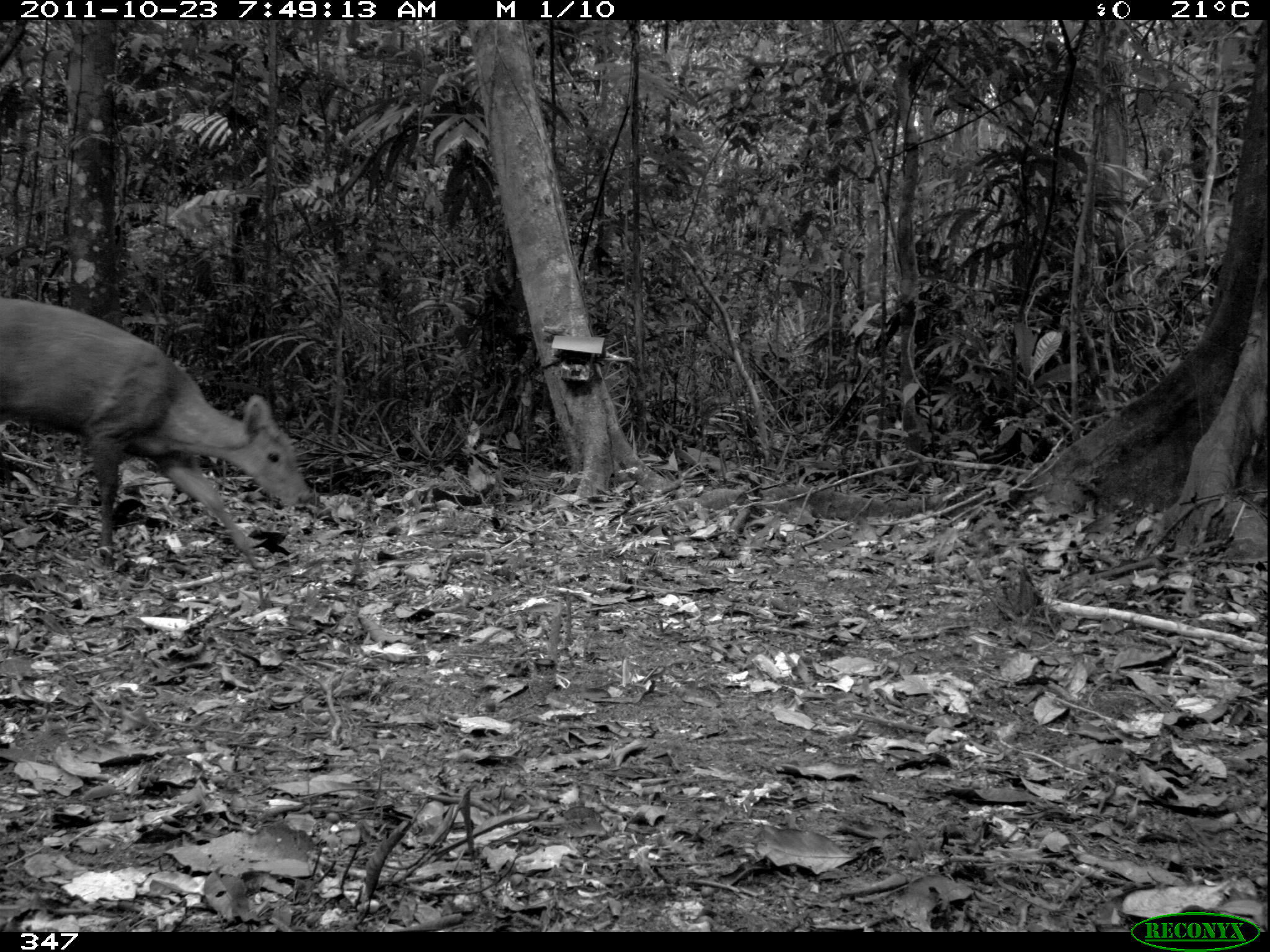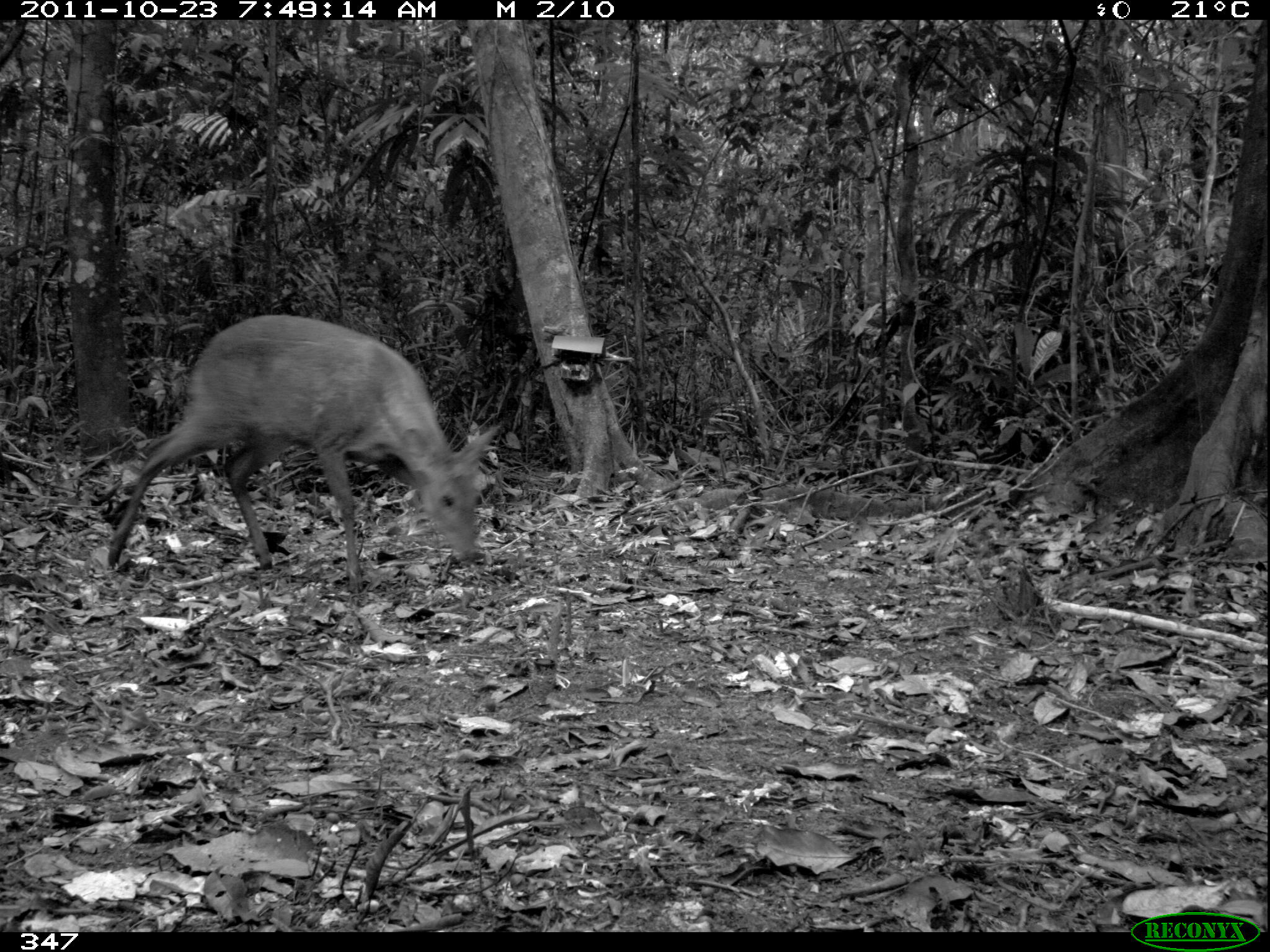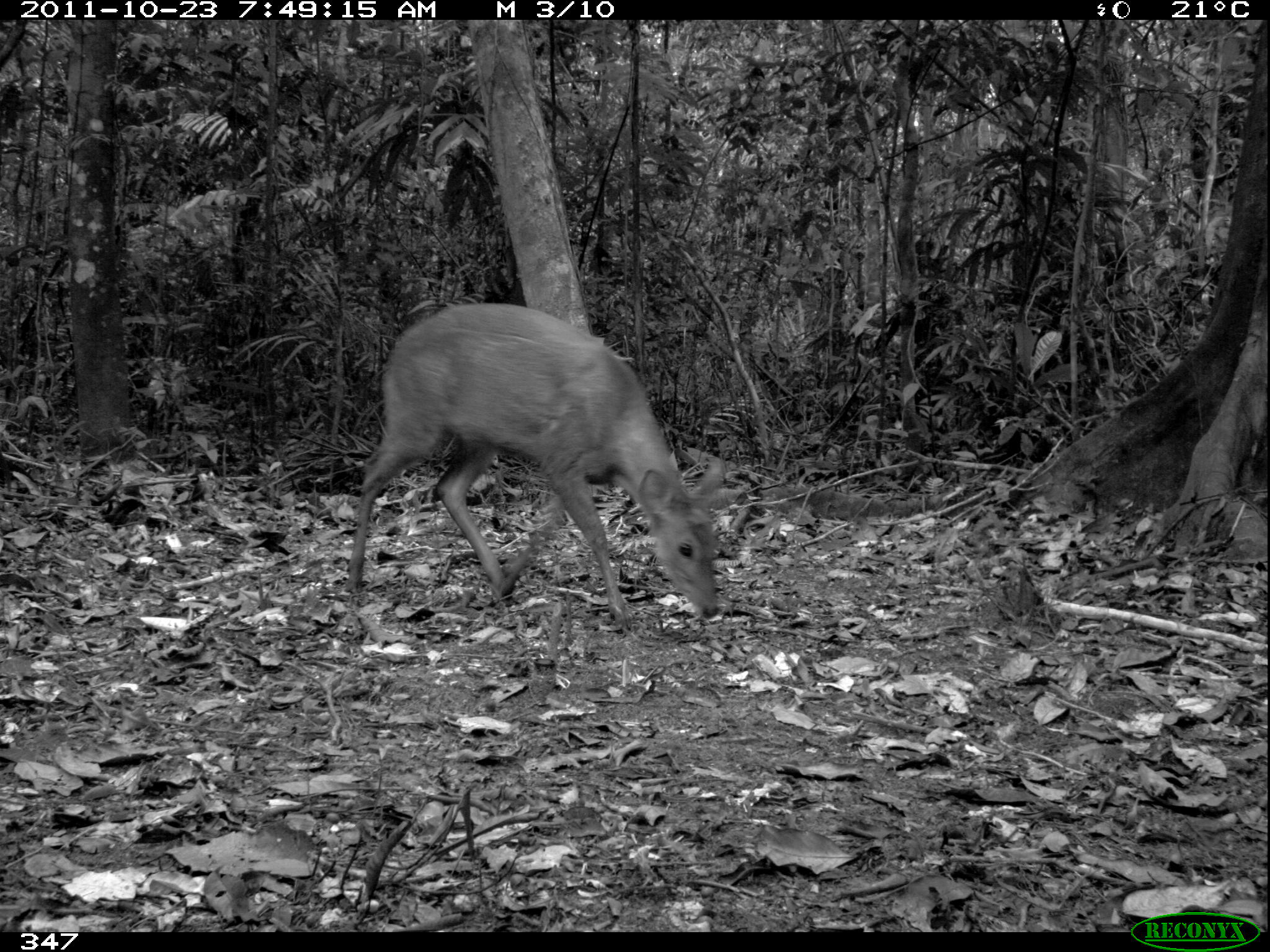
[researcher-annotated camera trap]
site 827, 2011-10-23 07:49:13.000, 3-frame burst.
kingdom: Animalia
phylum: Chordata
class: Mammalia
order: Artiodactyla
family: Cervidae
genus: Mazama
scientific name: Mazama americana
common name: red brocket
Mazama americana (red brocket).